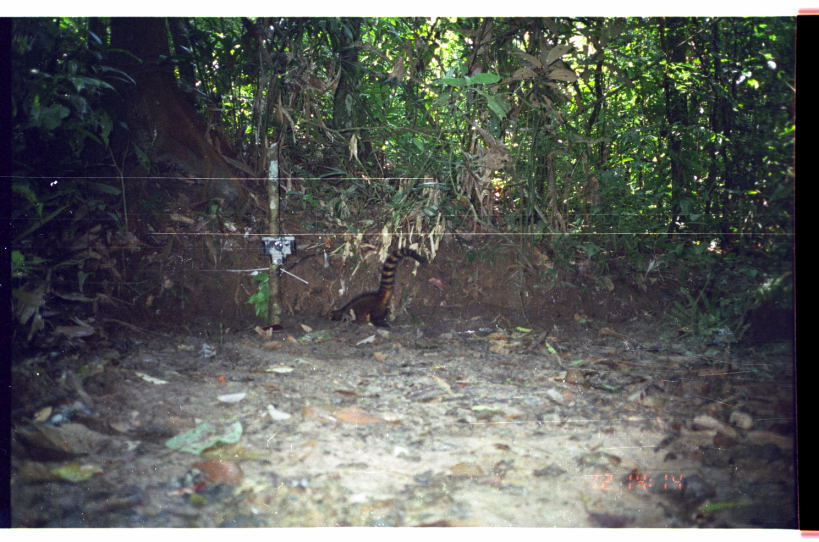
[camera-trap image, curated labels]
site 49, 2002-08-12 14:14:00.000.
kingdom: Animalia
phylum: Chordata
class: Mammalia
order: Carnivora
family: Procyonidae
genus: Nasua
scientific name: Nasua nasua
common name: south american coati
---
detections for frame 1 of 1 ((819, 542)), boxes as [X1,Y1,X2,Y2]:
nasua nasua: [331,248,427,326]